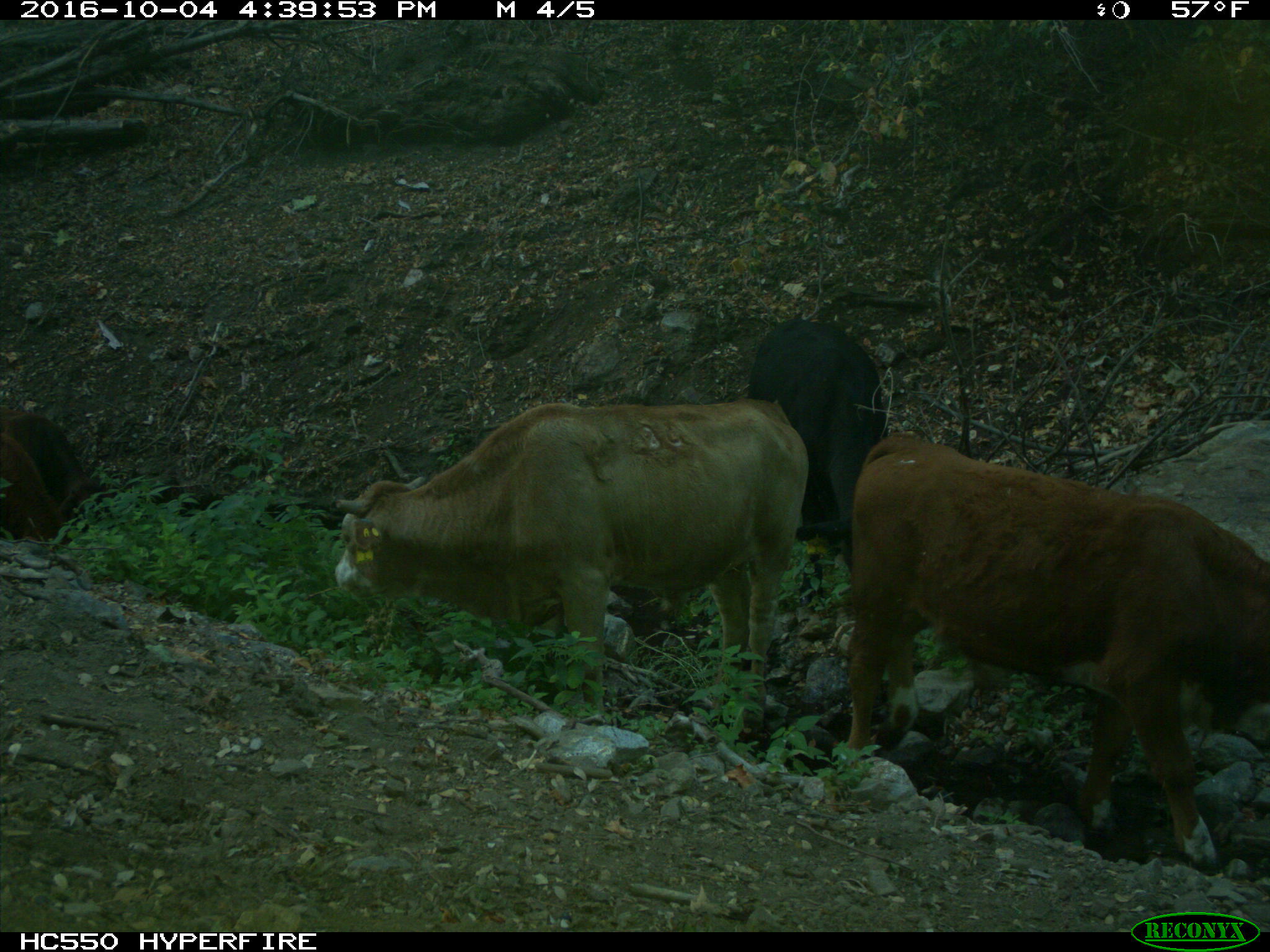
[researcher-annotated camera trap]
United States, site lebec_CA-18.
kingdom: Animalia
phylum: Chordata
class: Mammalia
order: Artiodactyla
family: Bovidae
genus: Bos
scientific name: Bos taurus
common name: domestic cow